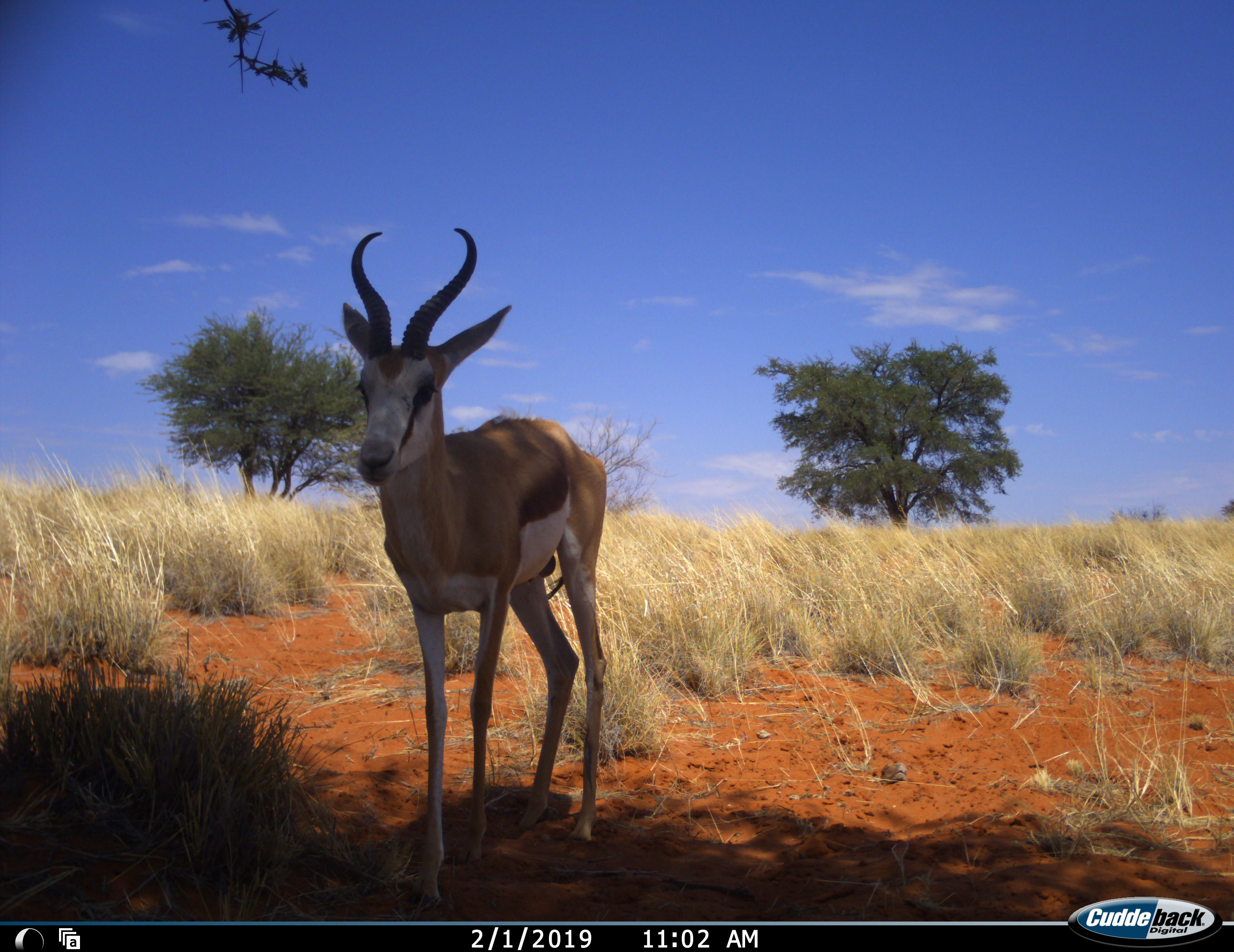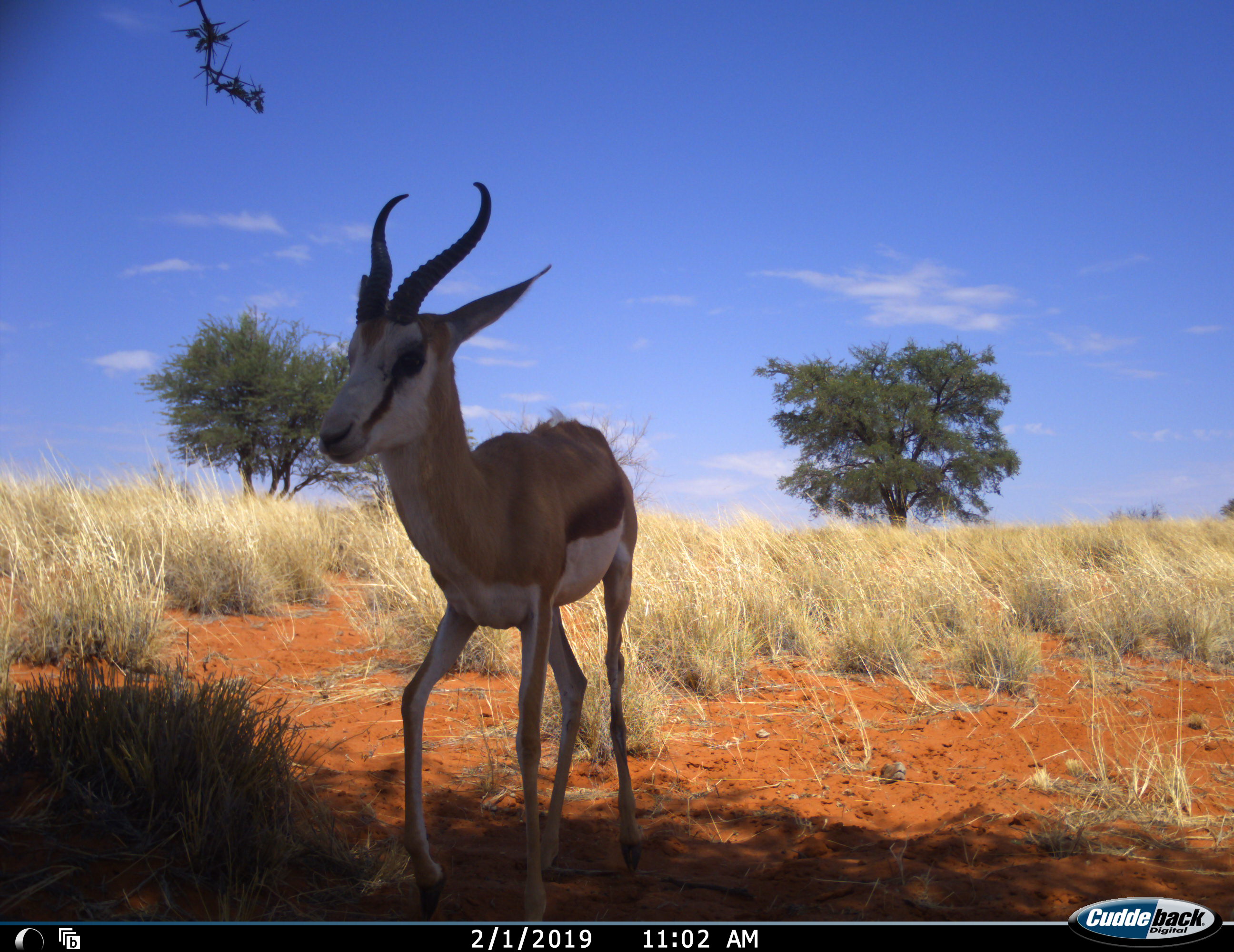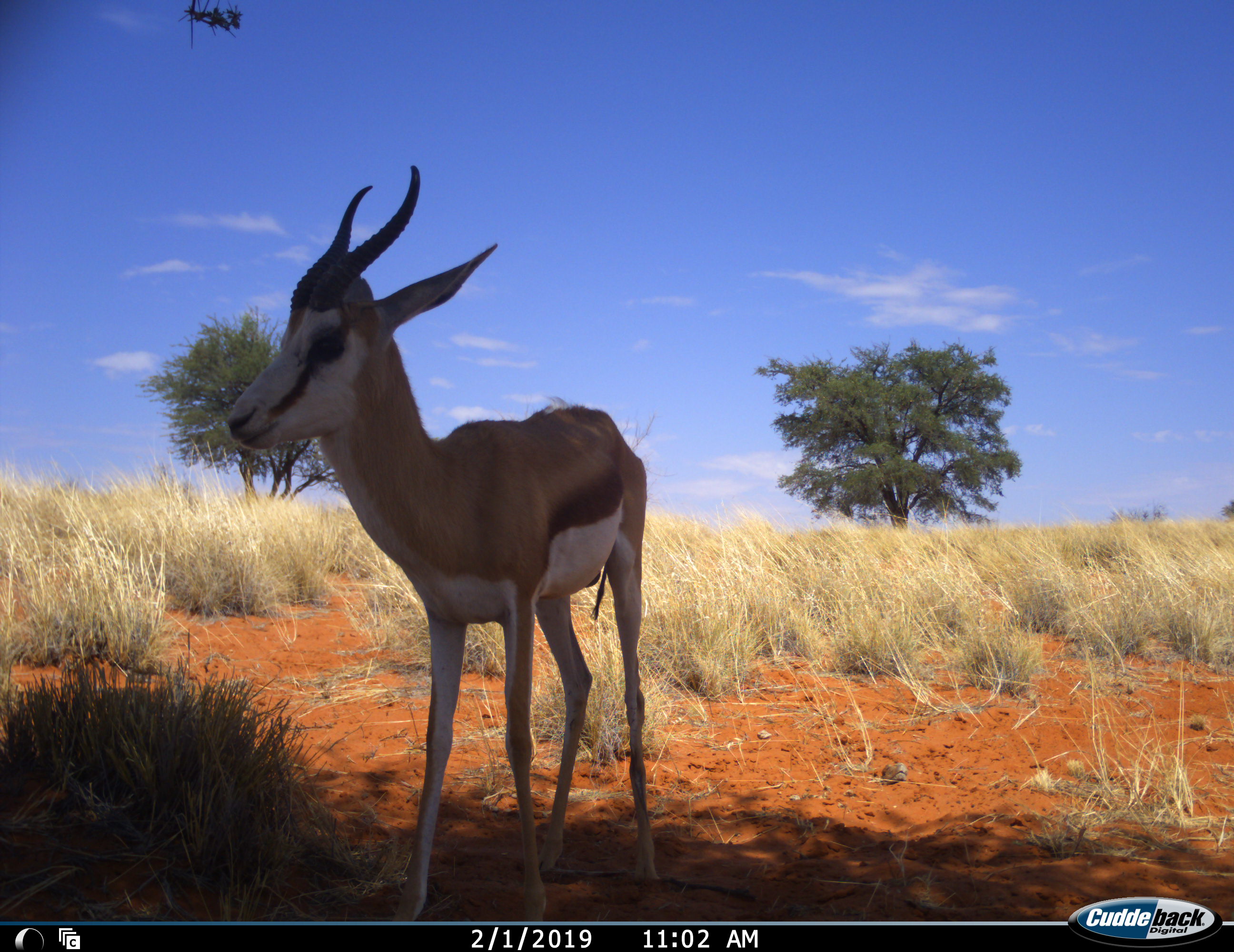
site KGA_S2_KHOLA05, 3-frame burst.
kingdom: Animalia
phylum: Chordata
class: Mammalia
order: Artiodactyla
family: Bovidae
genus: Antidorcas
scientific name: Antidorcas marsupialis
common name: springbok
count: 1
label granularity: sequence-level